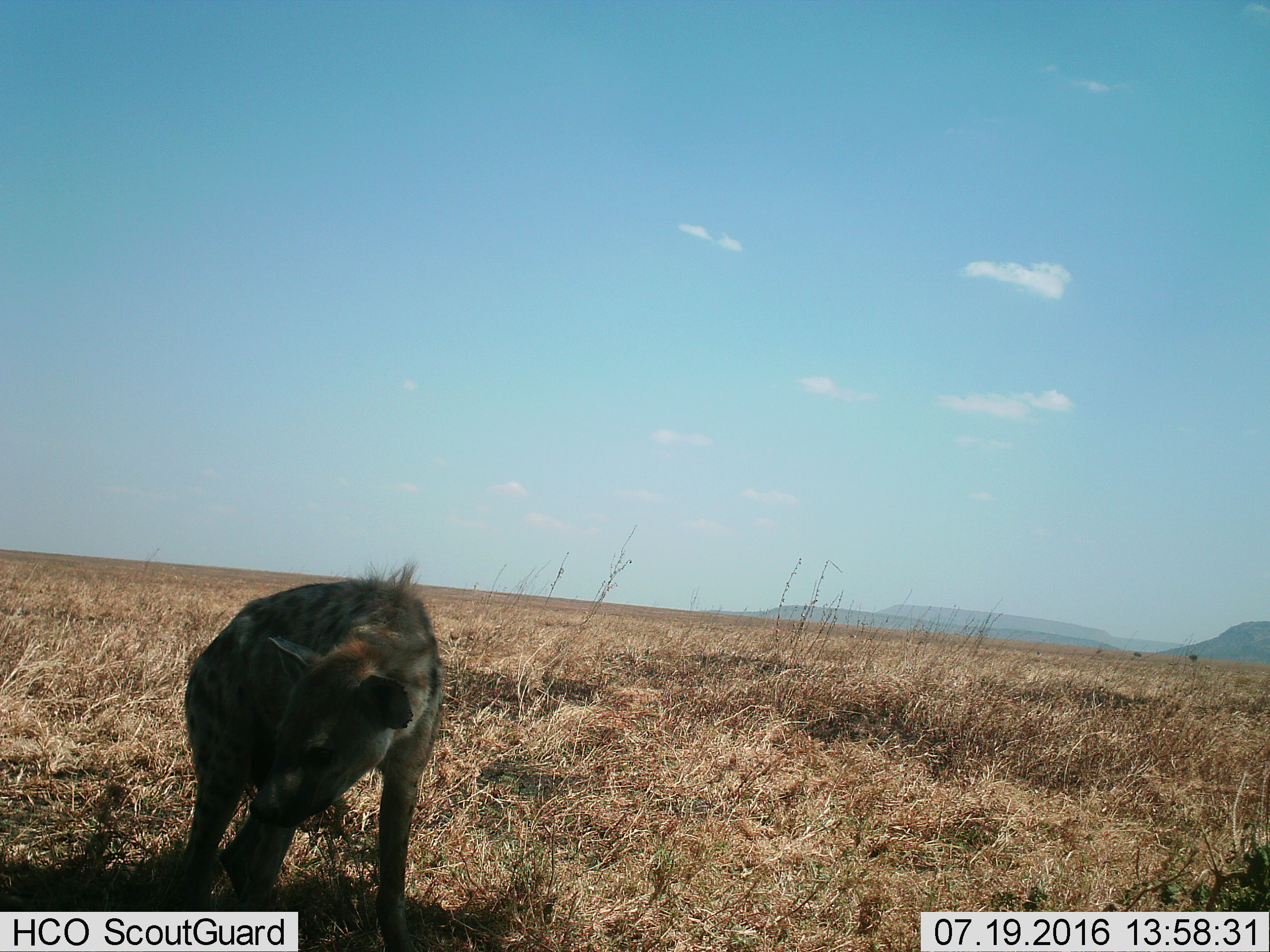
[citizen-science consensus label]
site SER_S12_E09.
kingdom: Animalia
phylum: Chordata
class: Mammalia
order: Carnivora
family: Hyaenidae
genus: Crocuta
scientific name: Crocuta crocuta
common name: spotted hyena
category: hyenaspotted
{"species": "hyenaspotted (spotted hyena) (Crocuta crocuta)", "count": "1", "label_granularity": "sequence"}